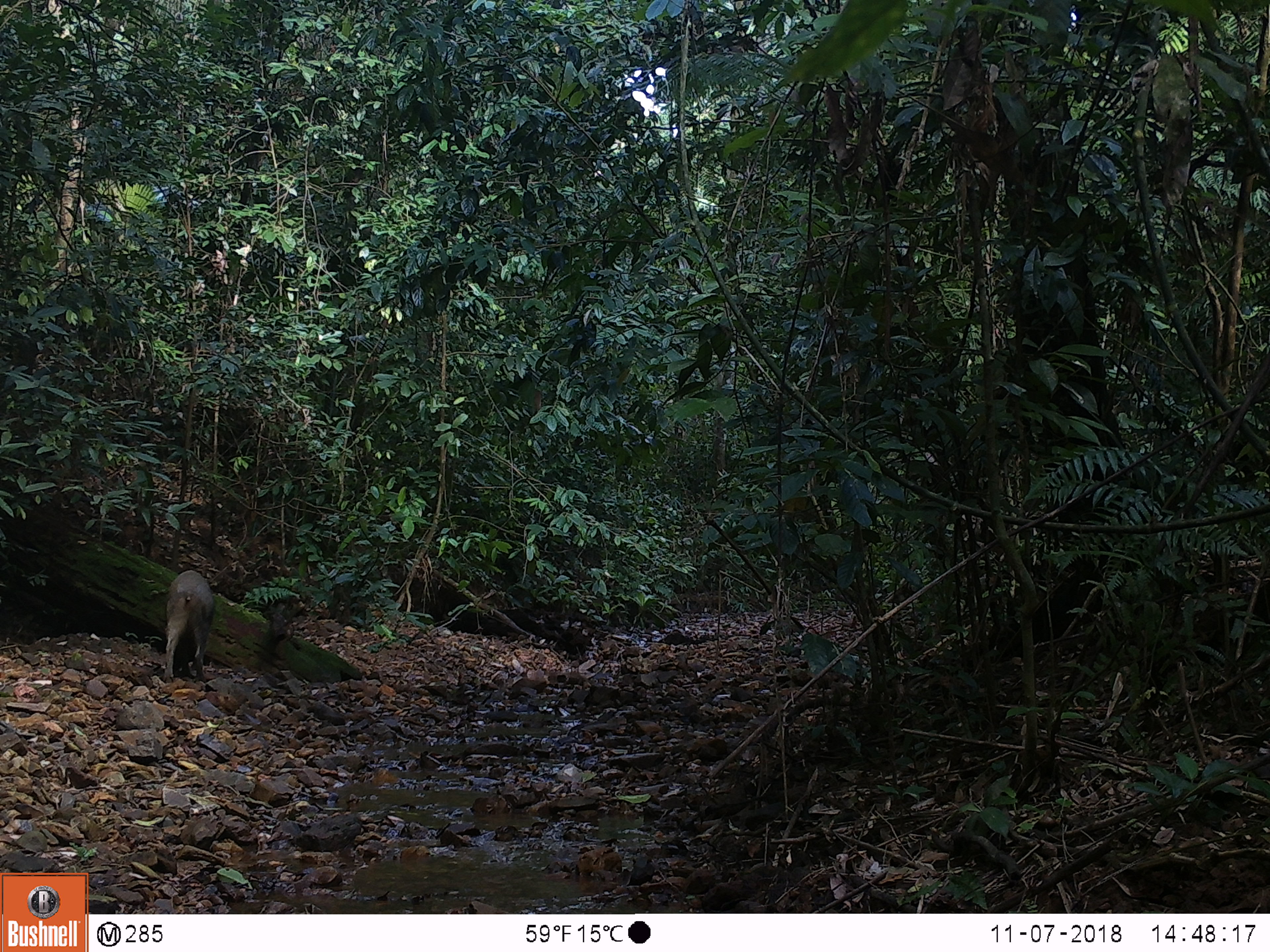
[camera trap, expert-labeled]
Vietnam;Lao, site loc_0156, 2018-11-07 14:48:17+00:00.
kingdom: Animalia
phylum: Chordata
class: Mammalia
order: Artiodactyla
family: Suidae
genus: Sus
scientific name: Sus scrofa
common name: eurasian wild pig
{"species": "eurasian wild pig (Sus scrofa)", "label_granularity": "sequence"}